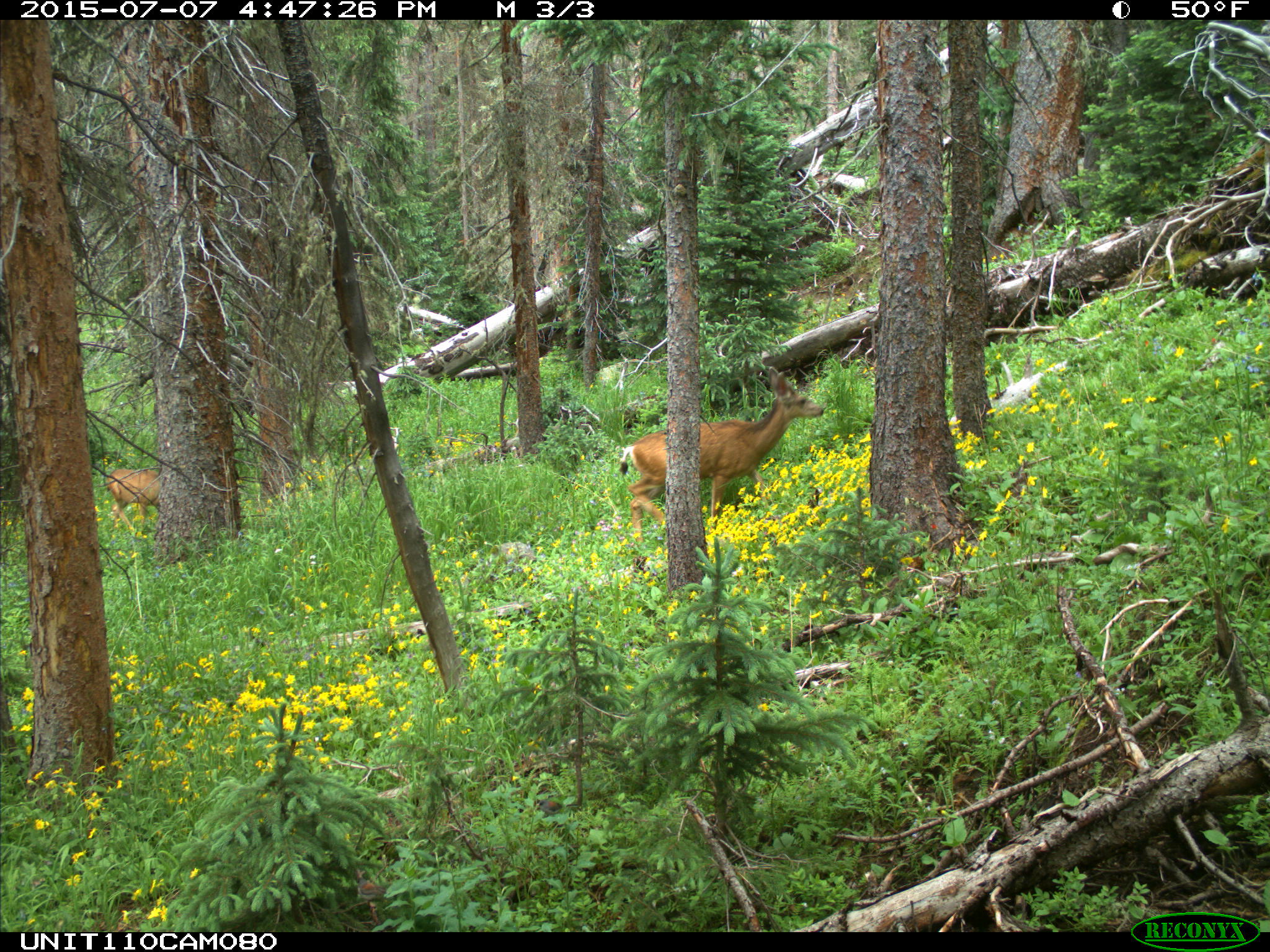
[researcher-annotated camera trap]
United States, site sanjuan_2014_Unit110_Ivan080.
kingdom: Animalia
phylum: Chordata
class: Mammalia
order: Artiodactyla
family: Cervidae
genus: Odocoileus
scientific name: Odocoileus hemionus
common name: mule deer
Odocoileus hemionus (mule deer).